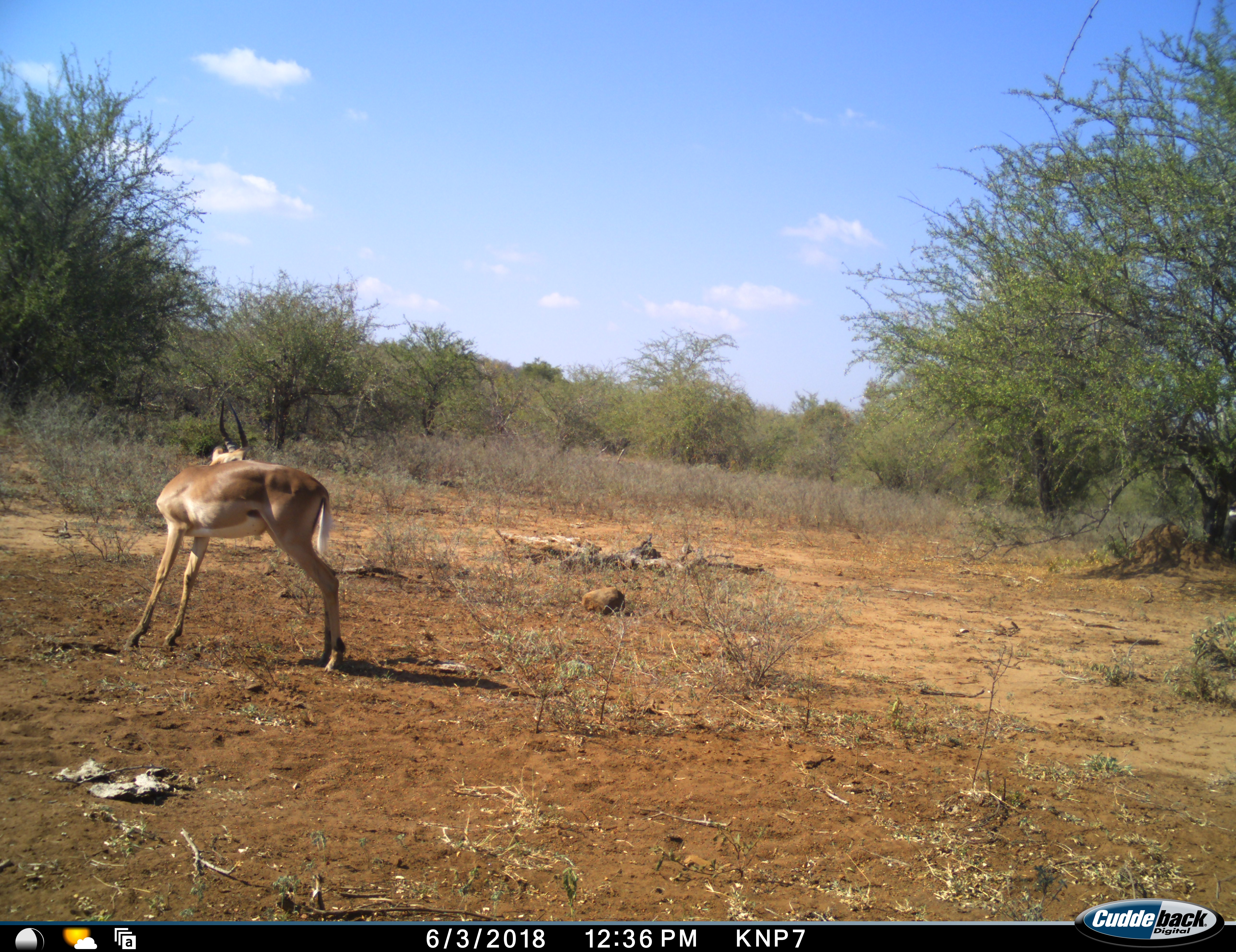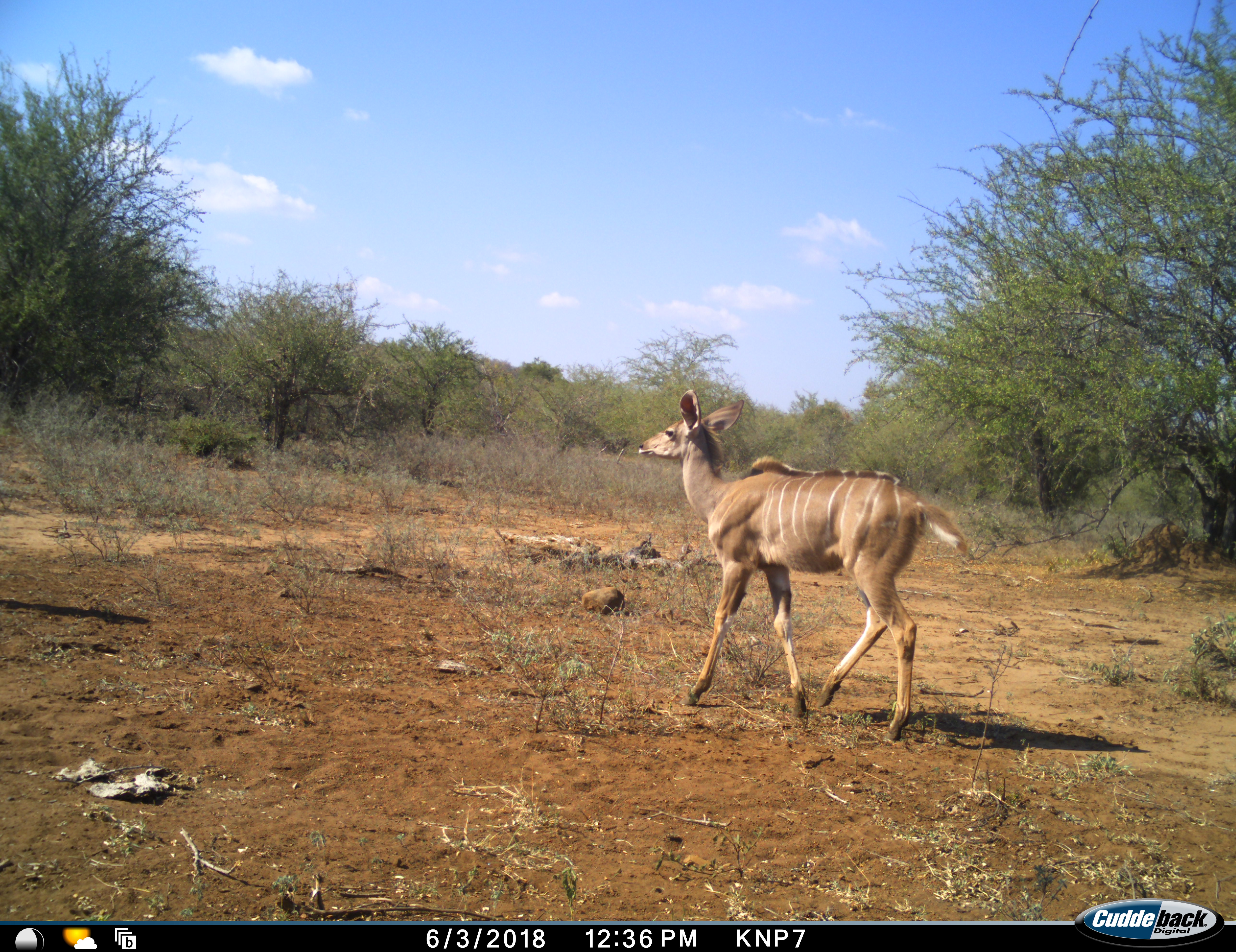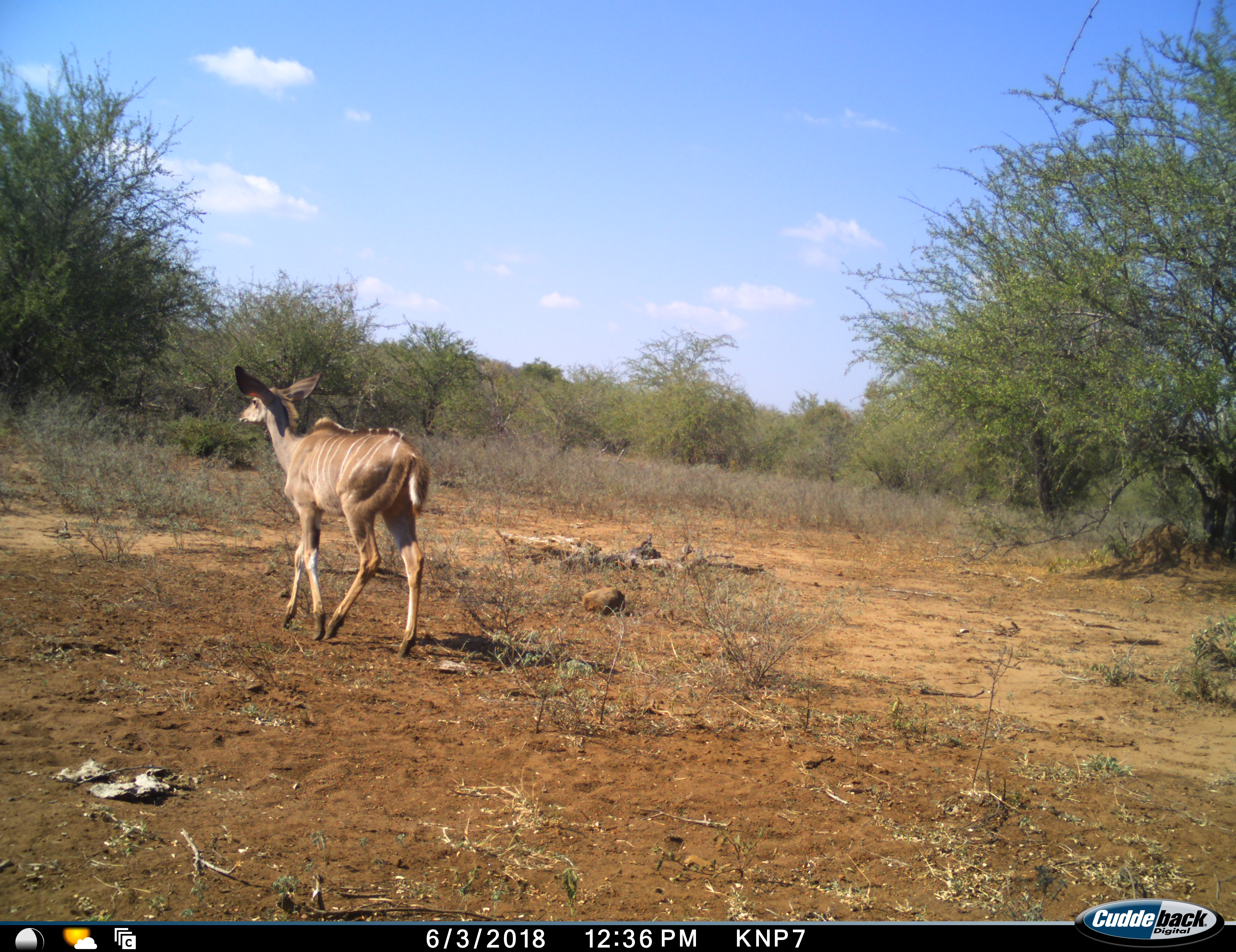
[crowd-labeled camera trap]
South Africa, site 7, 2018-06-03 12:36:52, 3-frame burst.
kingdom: Animalia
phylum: Chordata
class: Mammalia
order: Artiodactyla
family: Bovidae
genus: Tragelaphus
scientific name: Tragelaphus strepsiceros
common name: greater kudu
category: kudu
Kudu (greater kudu) (Tragelaphus strepsiceros), count 1. Behavior (volunteer vote fractions): standing 0%, resting 0%, moving 100%, interacting 0%. Young present (vote fraction): 43%. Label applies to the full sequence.